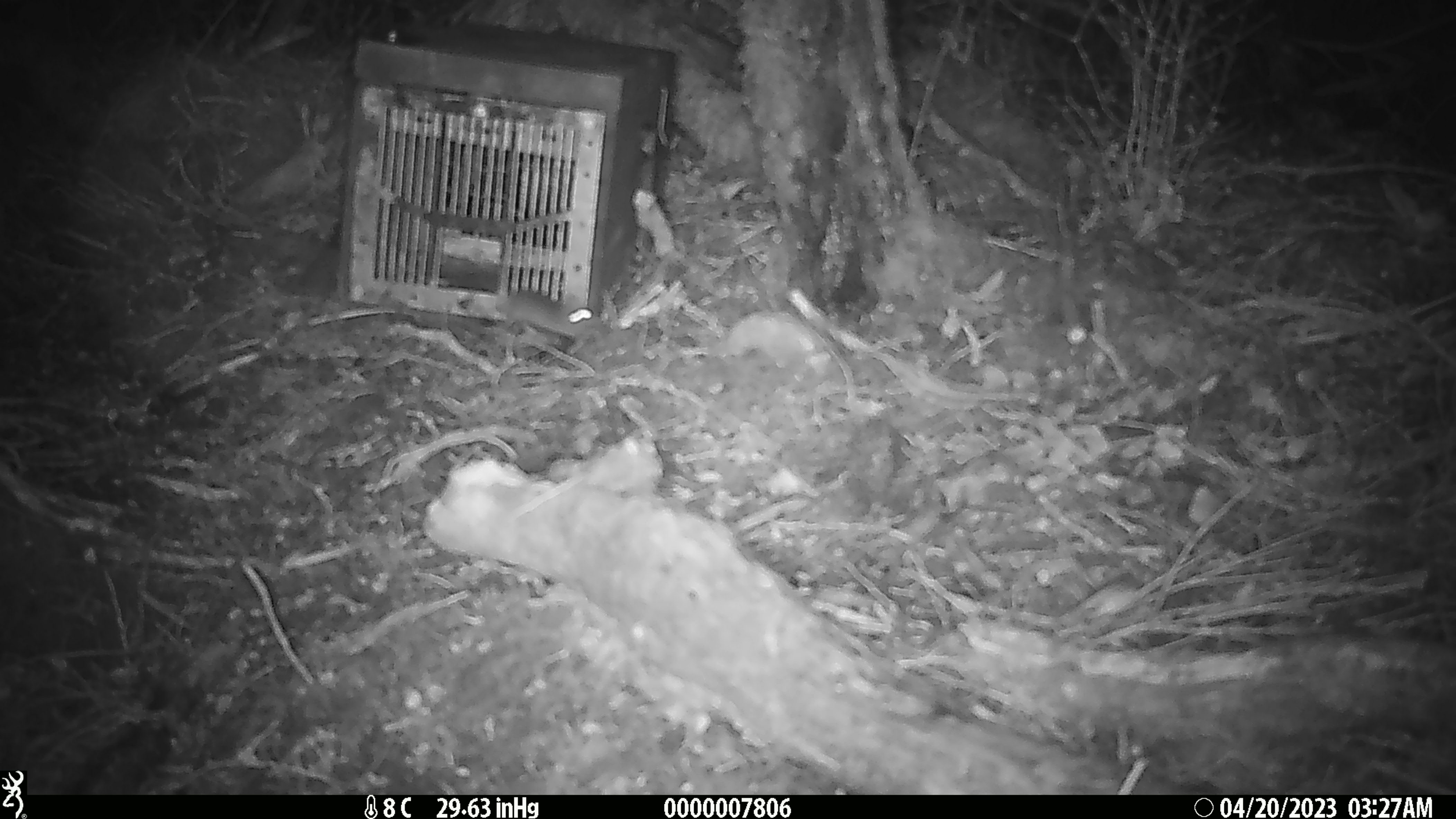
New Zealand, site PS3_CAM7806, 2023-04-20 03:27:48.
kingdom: Animalia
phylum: Chordata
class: Mammalia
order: Rodentia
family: Muridae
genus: Mus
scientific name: Mus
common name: mouse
Mouse (Mus).